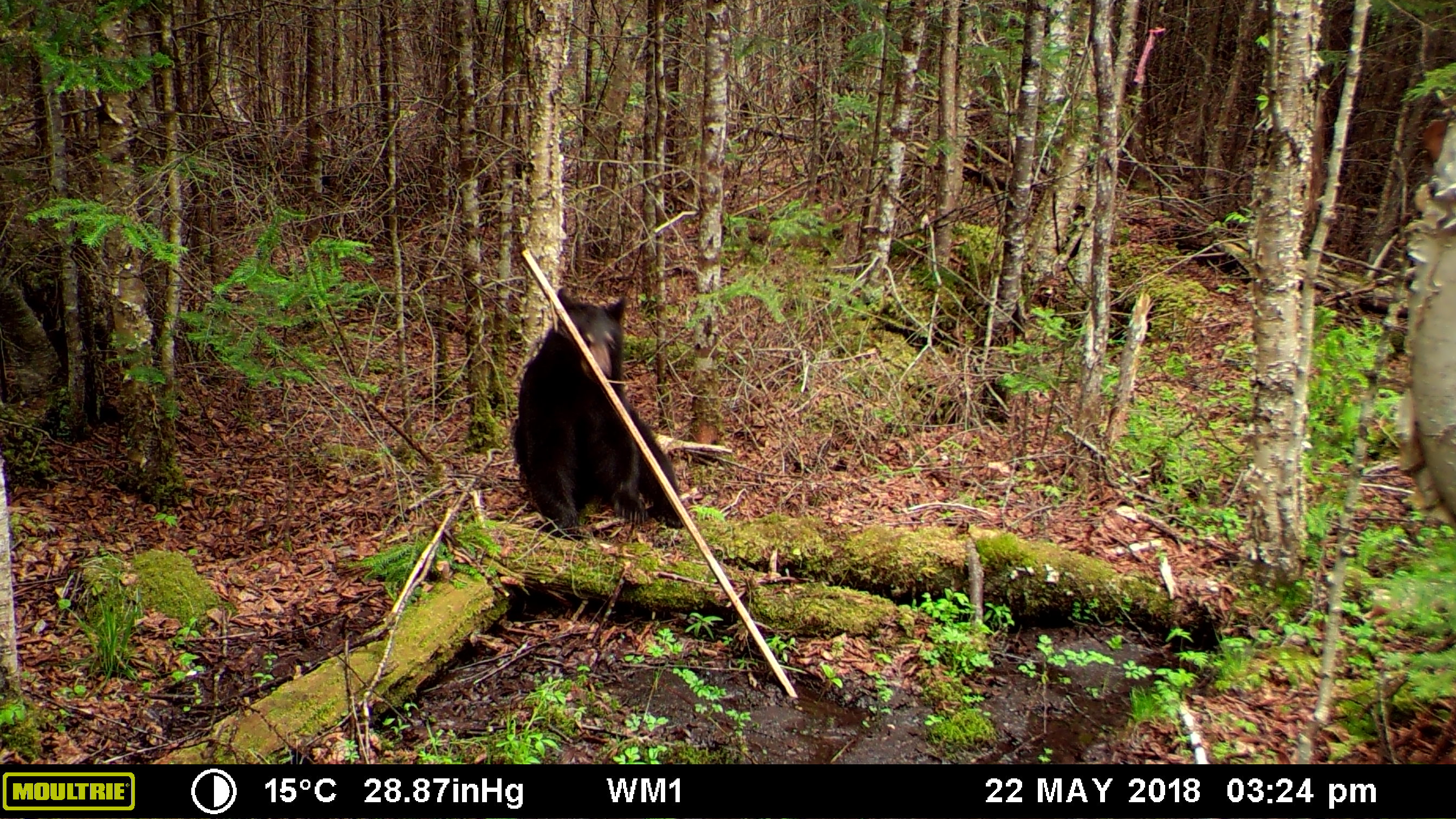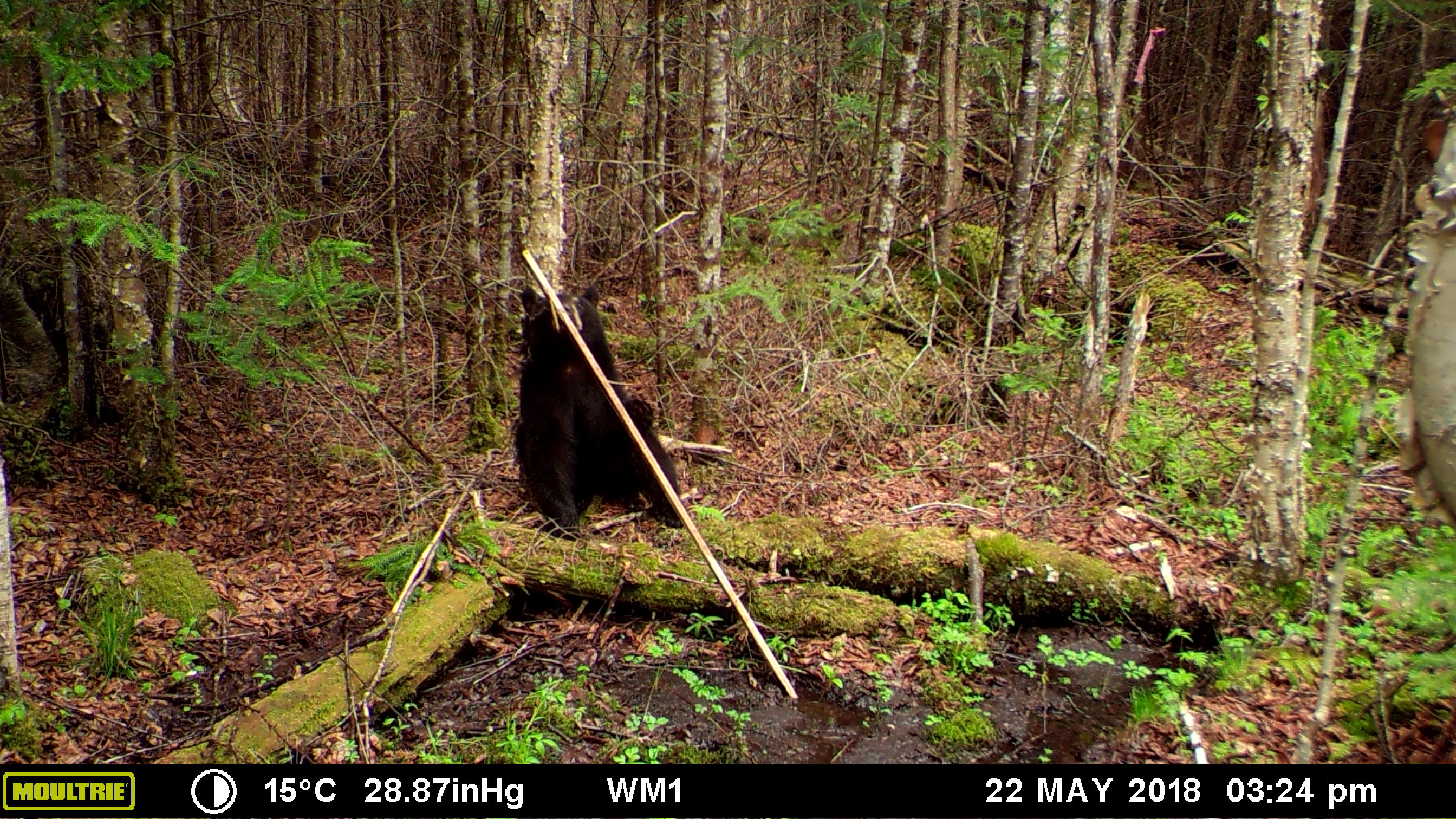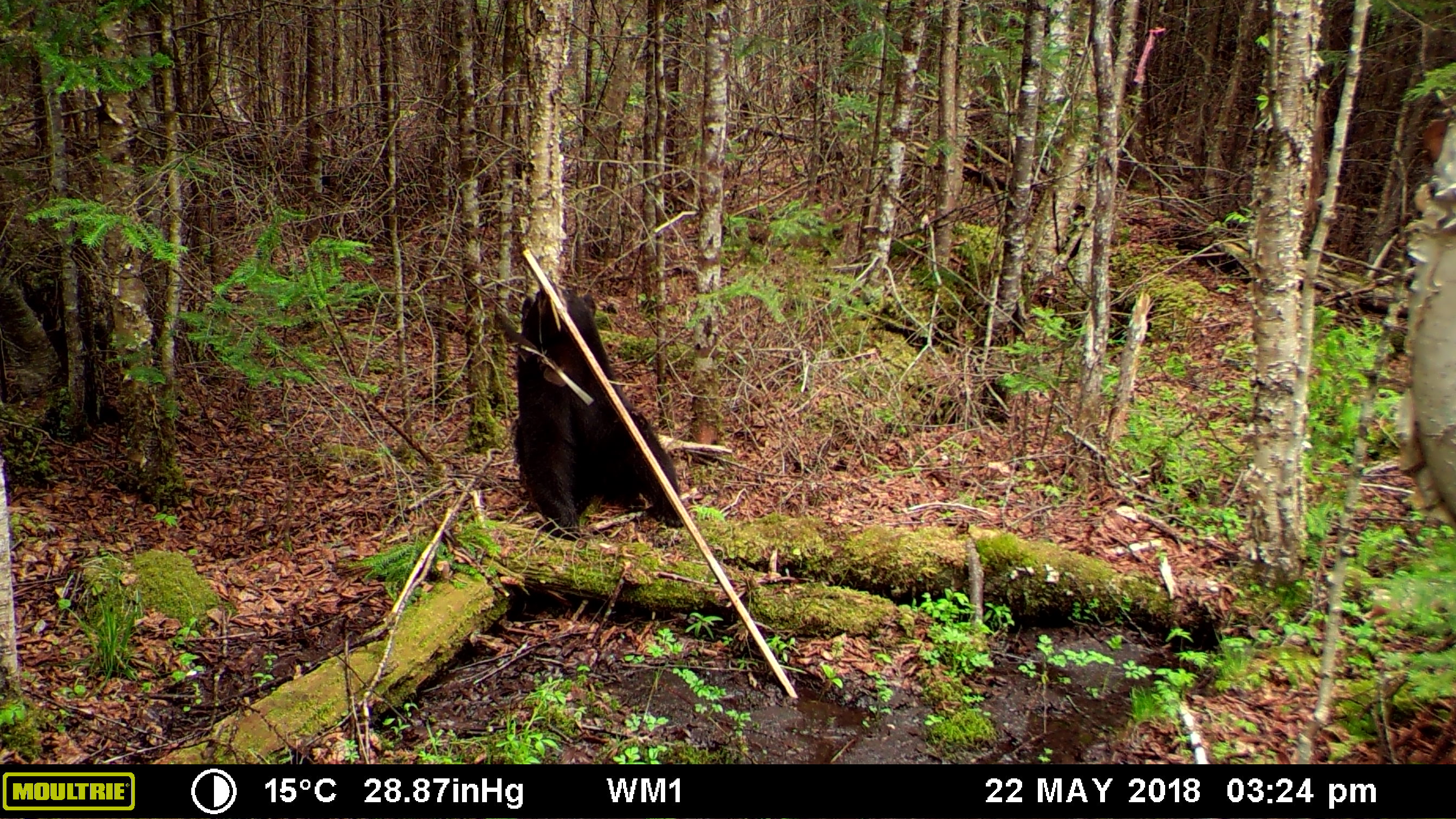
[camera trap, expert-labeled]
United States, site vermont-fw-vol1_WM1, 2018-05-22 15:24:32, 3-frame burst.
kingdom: Animalia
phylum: Chordata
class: Mammalia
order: Carnivora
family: Ursidae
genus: Ursus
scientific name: Ursus americanus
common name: black bear